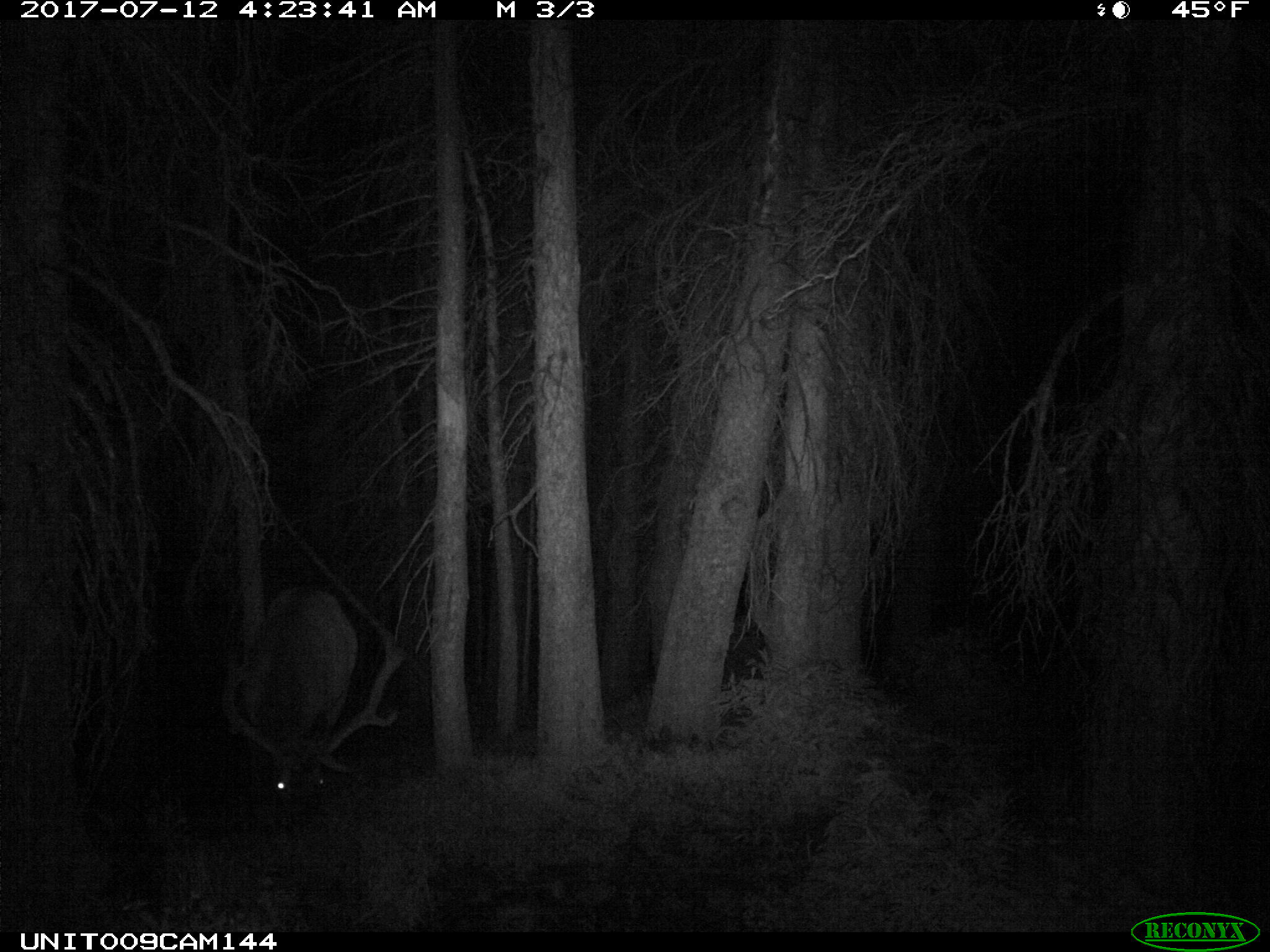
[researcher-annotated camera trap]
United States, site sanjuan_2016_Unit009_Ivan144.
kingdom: Animalia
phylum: Chordata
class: Mammalia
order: Artiodactyla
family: Cervidae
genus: Cervus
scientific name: Cervus elaphus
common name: red deer